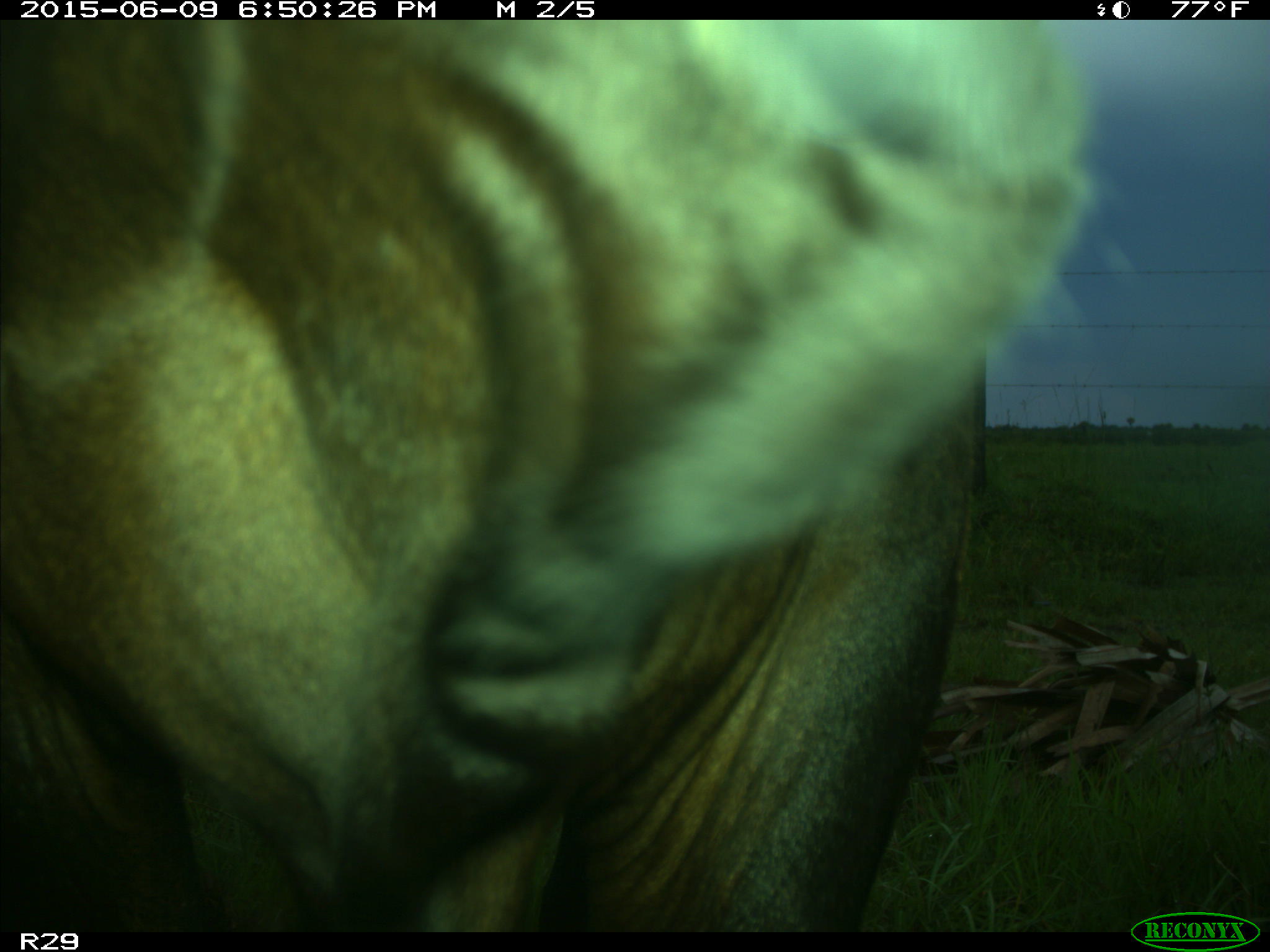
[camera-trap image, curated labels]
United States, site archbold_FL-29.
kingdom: Animalia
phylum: Chordata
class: Mammalia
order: Artiodactyla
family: Bovidae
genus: Bos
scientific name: Bos taurus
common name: domestic cow